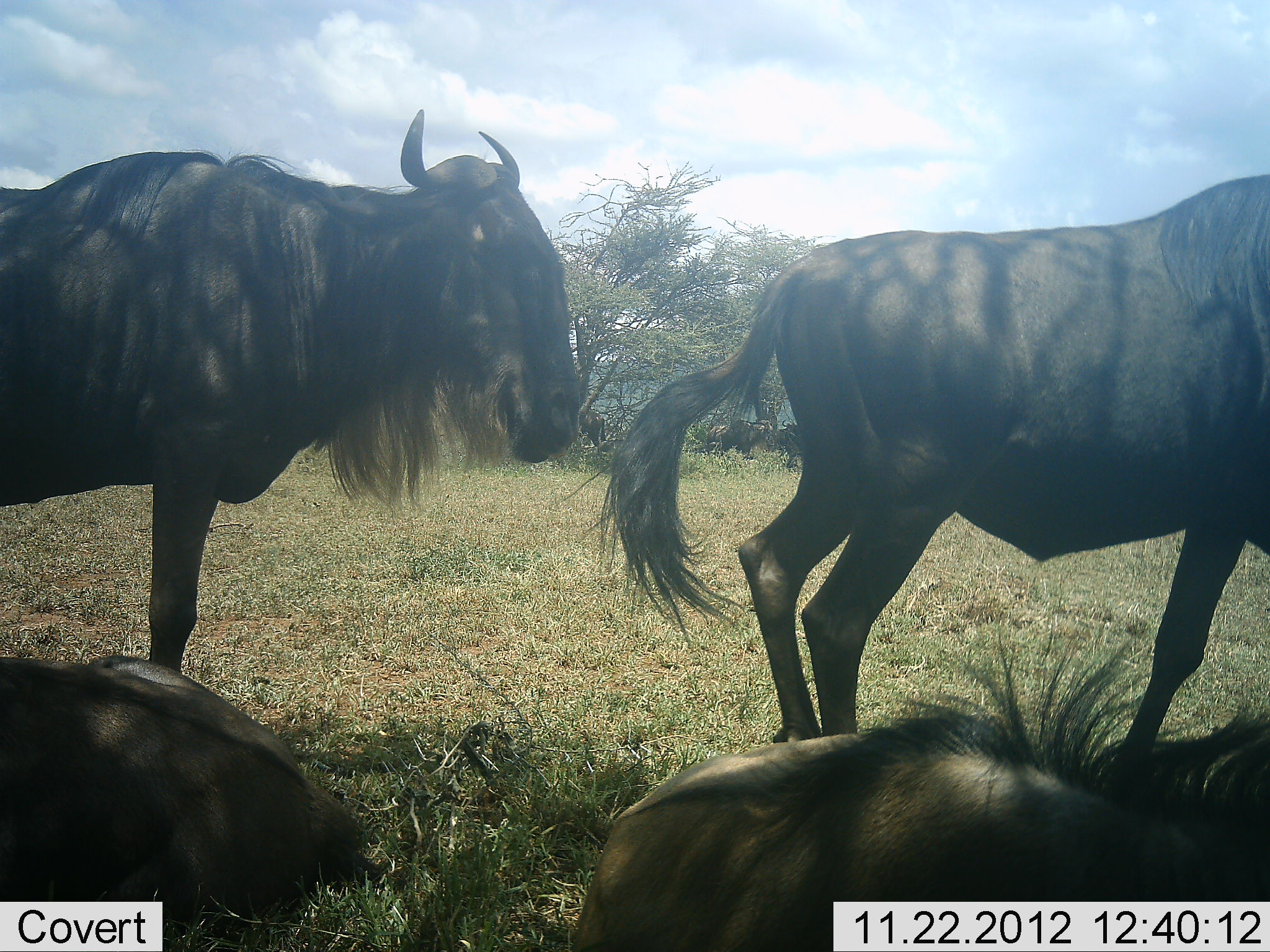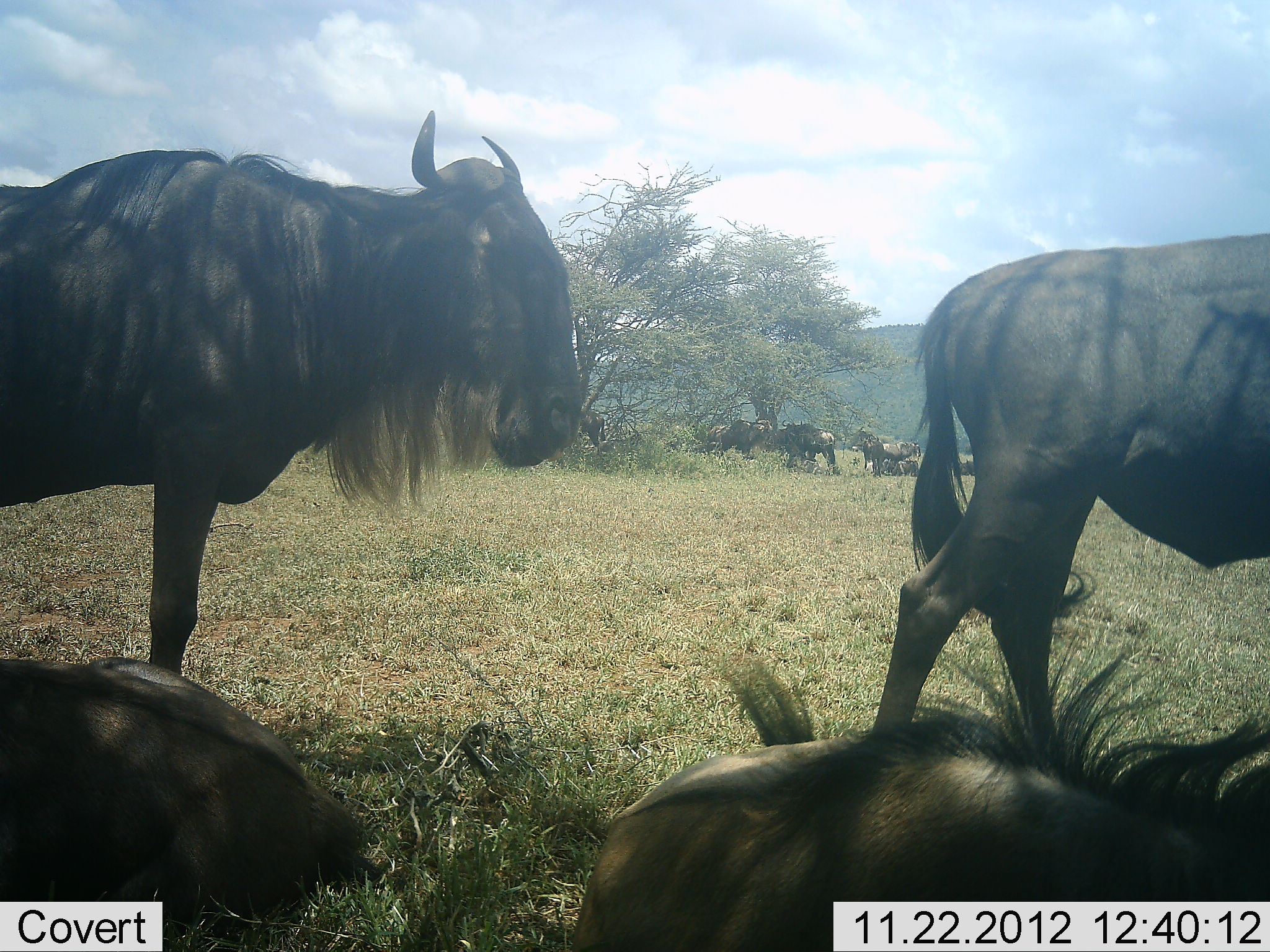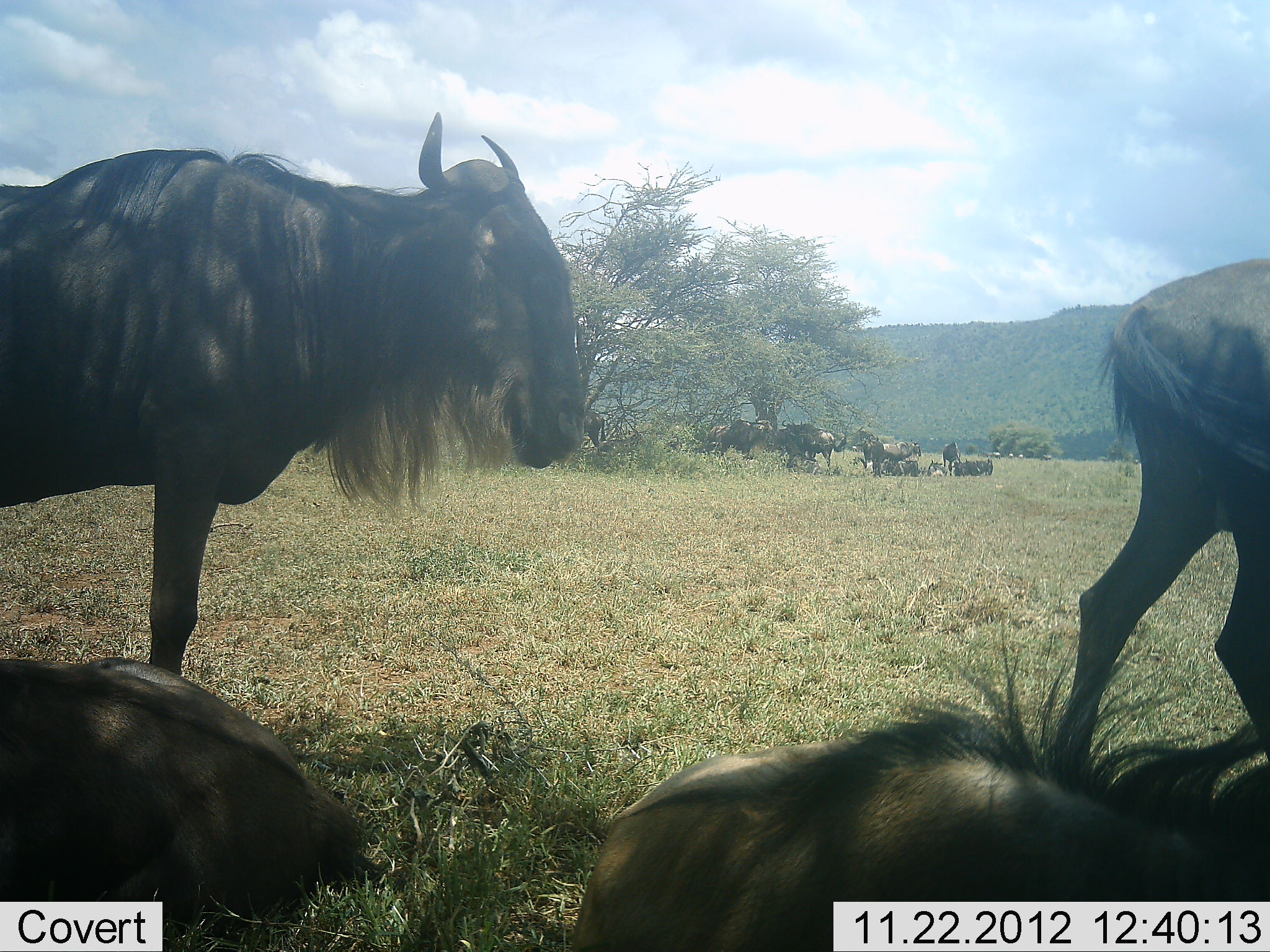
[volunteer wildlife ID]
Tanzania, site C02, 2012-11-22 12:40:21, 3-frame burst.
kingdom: Animalia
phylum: Chordata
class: Mammalia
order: Artiodactyla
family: Bovidae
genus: Connochaetes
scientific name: Connochaetes taurinus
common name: blue wildebeest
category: wildebeest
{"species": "wildebeest (blue wildebeest) (Connochaetes taurinus)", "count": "11-50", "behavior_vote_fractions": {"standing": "73%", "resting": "94%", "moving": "55%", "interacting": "3%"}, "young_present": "3%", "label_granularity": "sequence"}